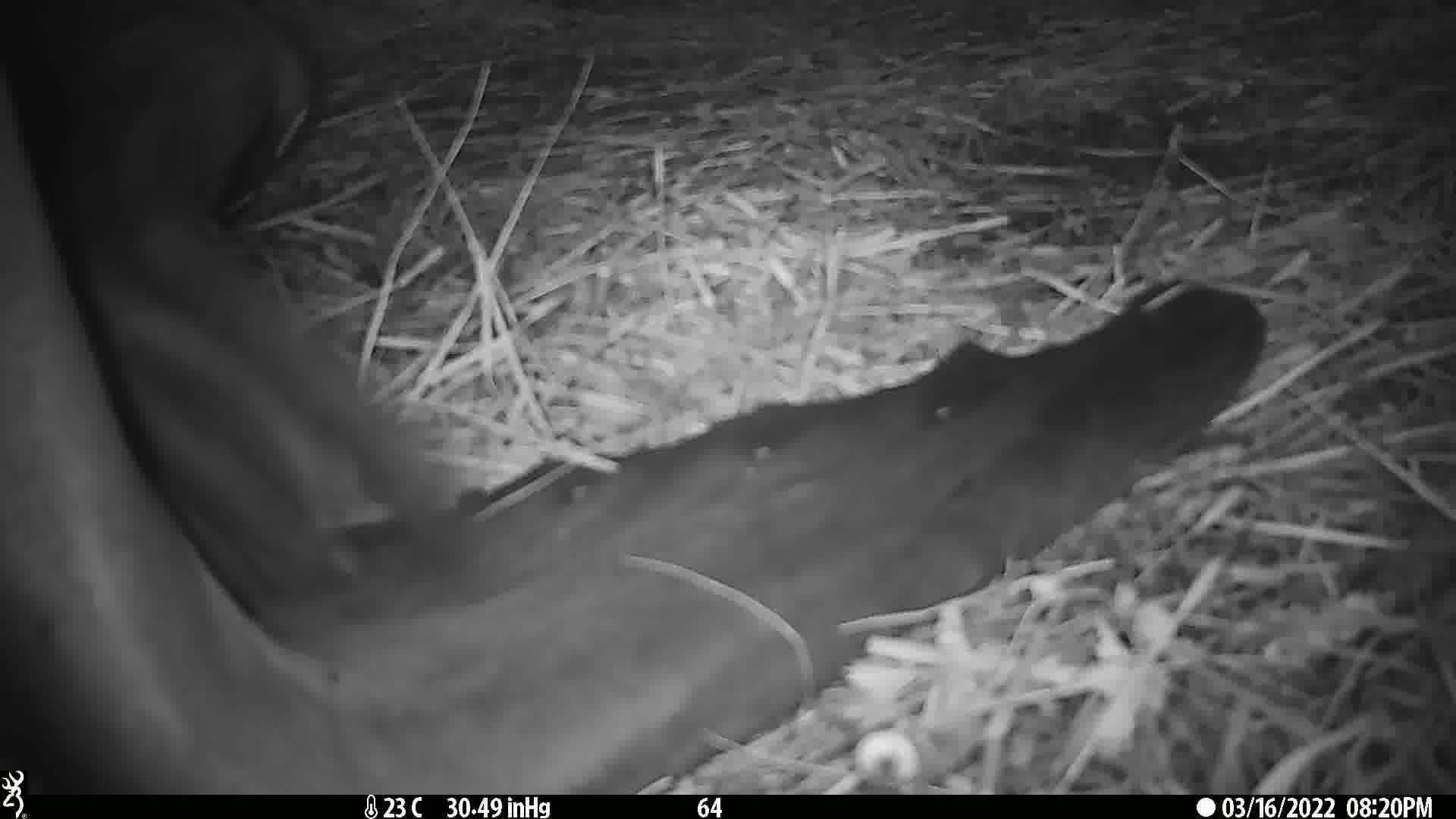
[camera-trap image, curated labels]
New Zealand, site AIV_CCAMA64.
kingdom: Animalia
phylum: Chordata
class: Mammalia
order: Carnivora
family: Otariidae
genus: Phocarctos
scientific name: Phocarctos hookeri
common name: new zealand sea lion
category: sealion